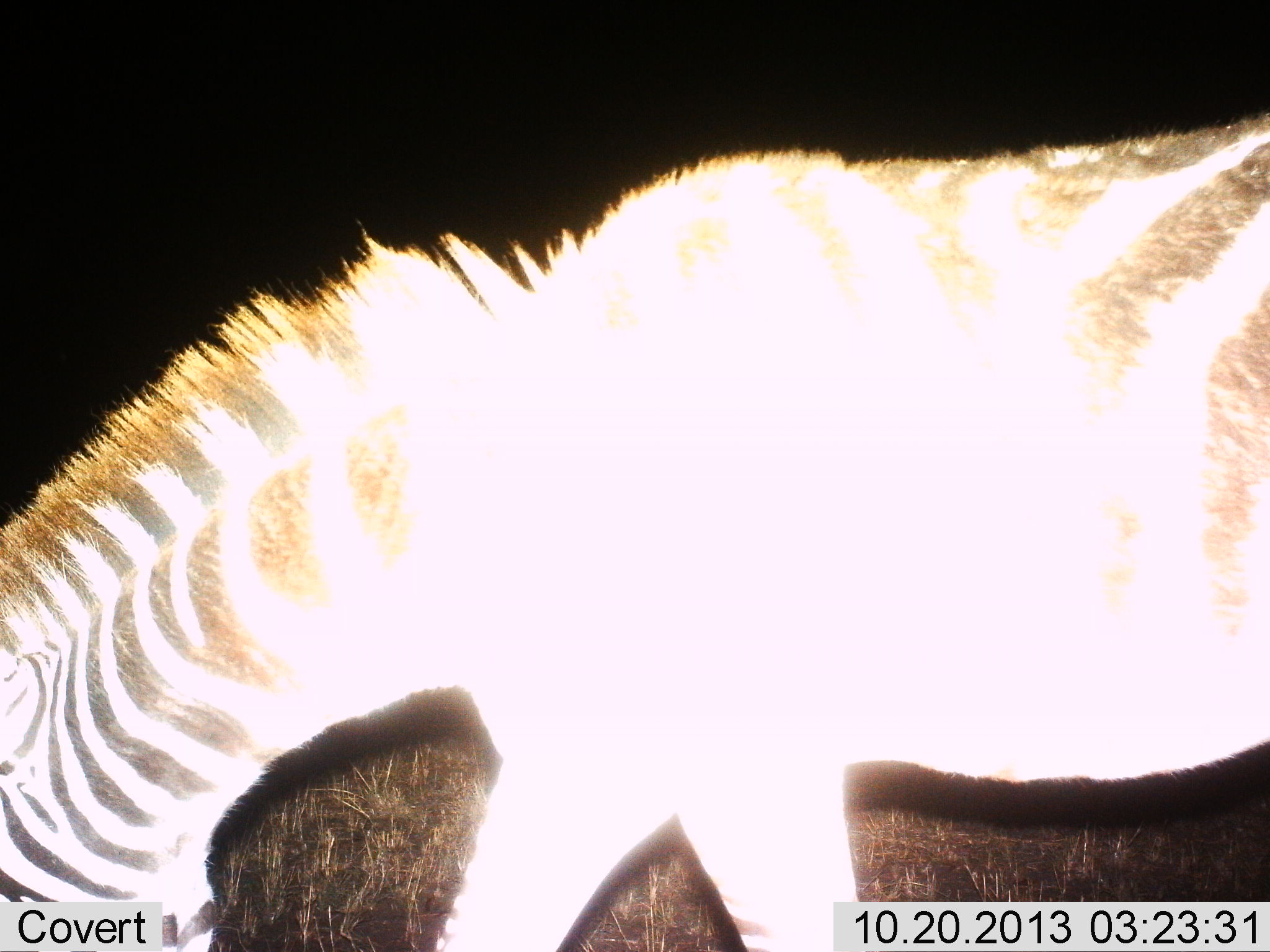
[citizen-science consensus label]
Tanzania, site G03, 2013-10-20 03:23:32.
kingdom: Animalia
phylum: Chordata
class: Mammalia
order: Perissodactyla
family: Equidae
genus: Equus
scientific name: Equus quagga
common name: plains zebra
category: zebra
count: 1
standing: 40%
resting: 0%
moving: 10%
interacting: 0%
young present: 0%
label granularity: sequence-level